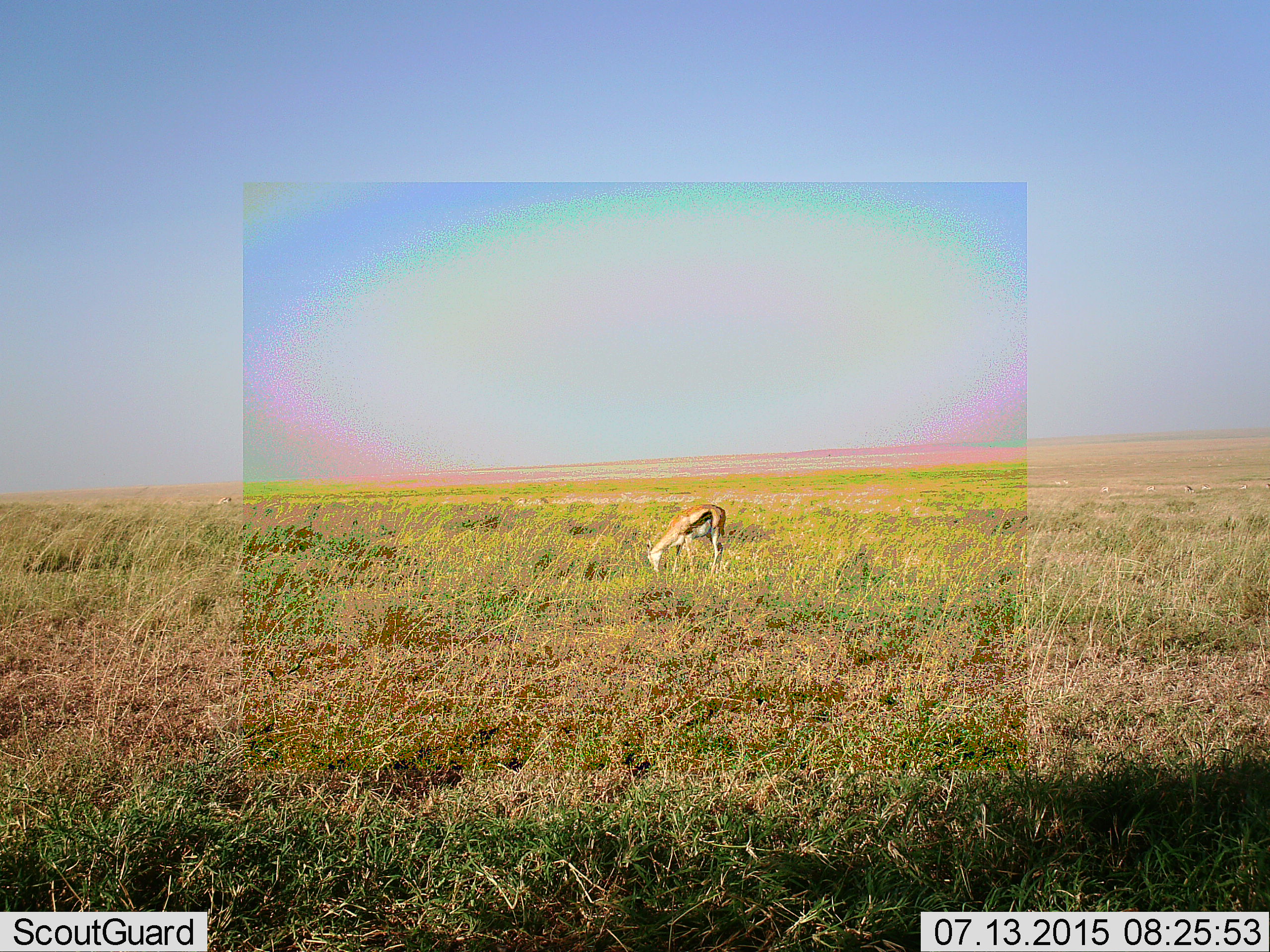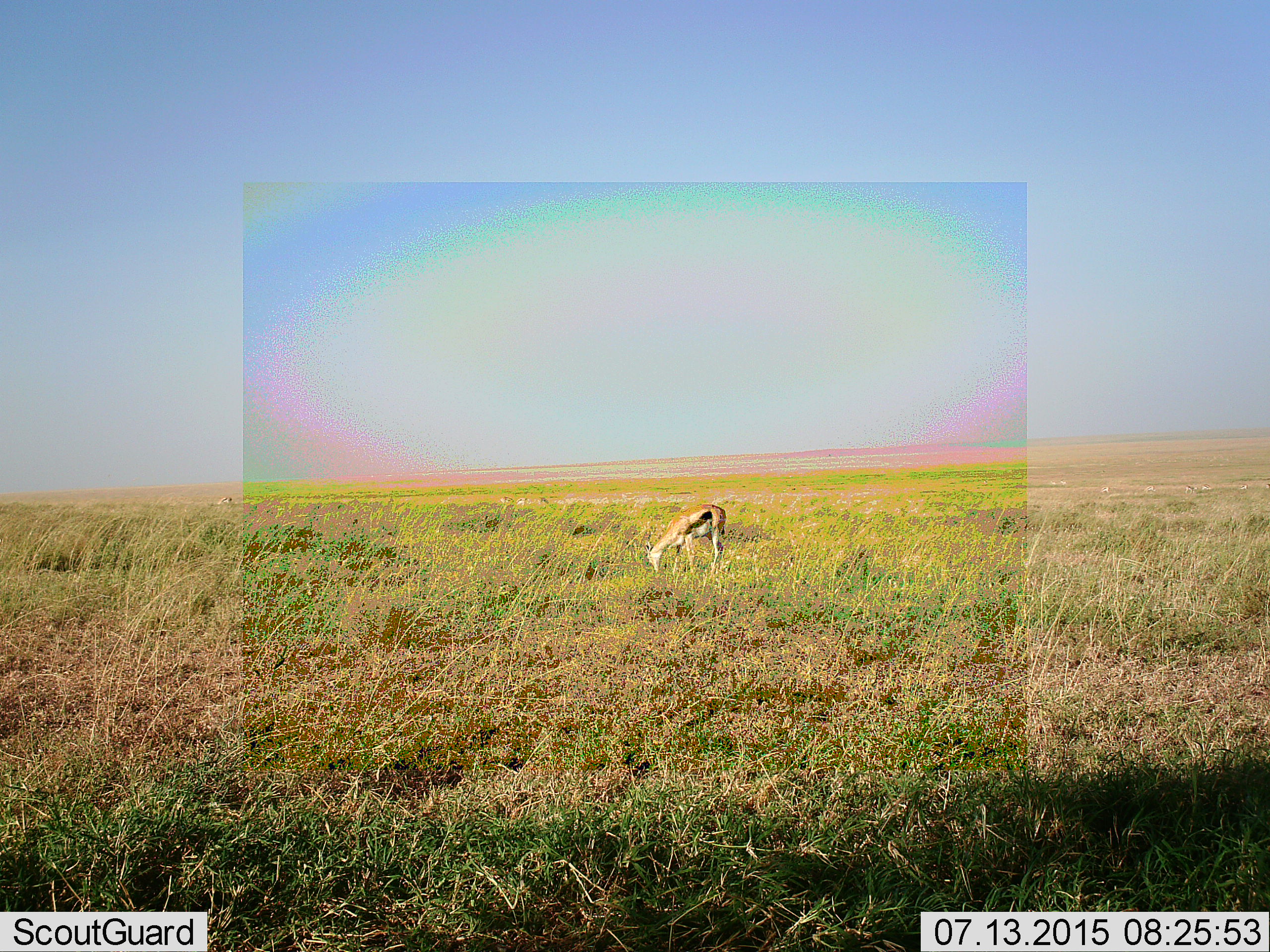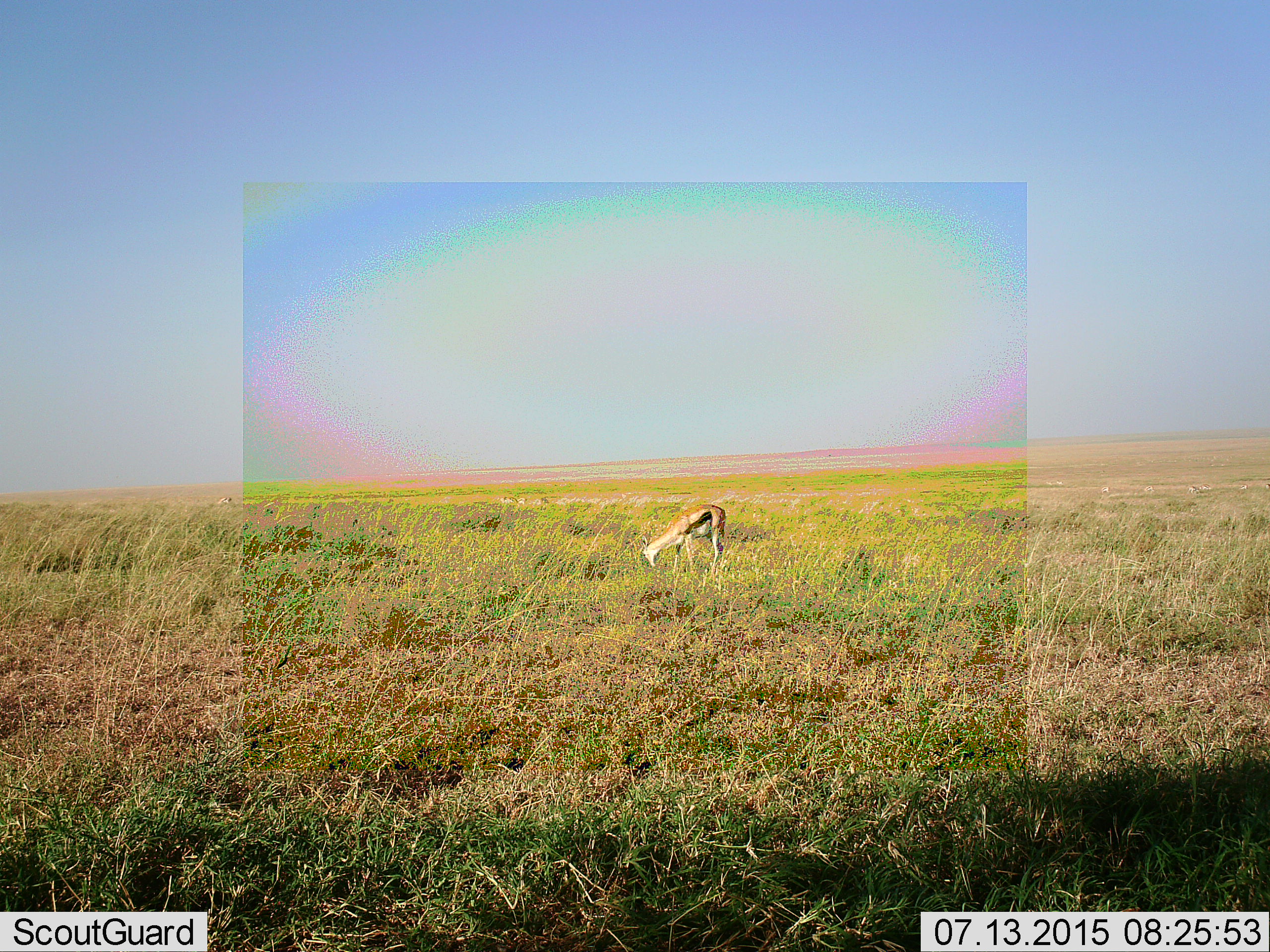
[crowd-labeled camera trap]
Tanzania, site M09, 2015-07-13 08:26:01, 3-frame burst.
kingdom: Animalia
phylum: Chordata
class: Mammalia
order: Artiodactyla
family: Bovidae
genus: Eudorcas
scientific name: Eudorcas thomsonii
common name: thomson's gazelle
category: gazellethomsons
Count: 1.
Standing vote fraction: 56%.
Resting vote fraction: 0%.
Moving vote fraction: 22%.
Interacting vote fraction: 0%.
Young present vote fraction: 0%.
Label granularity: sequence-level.